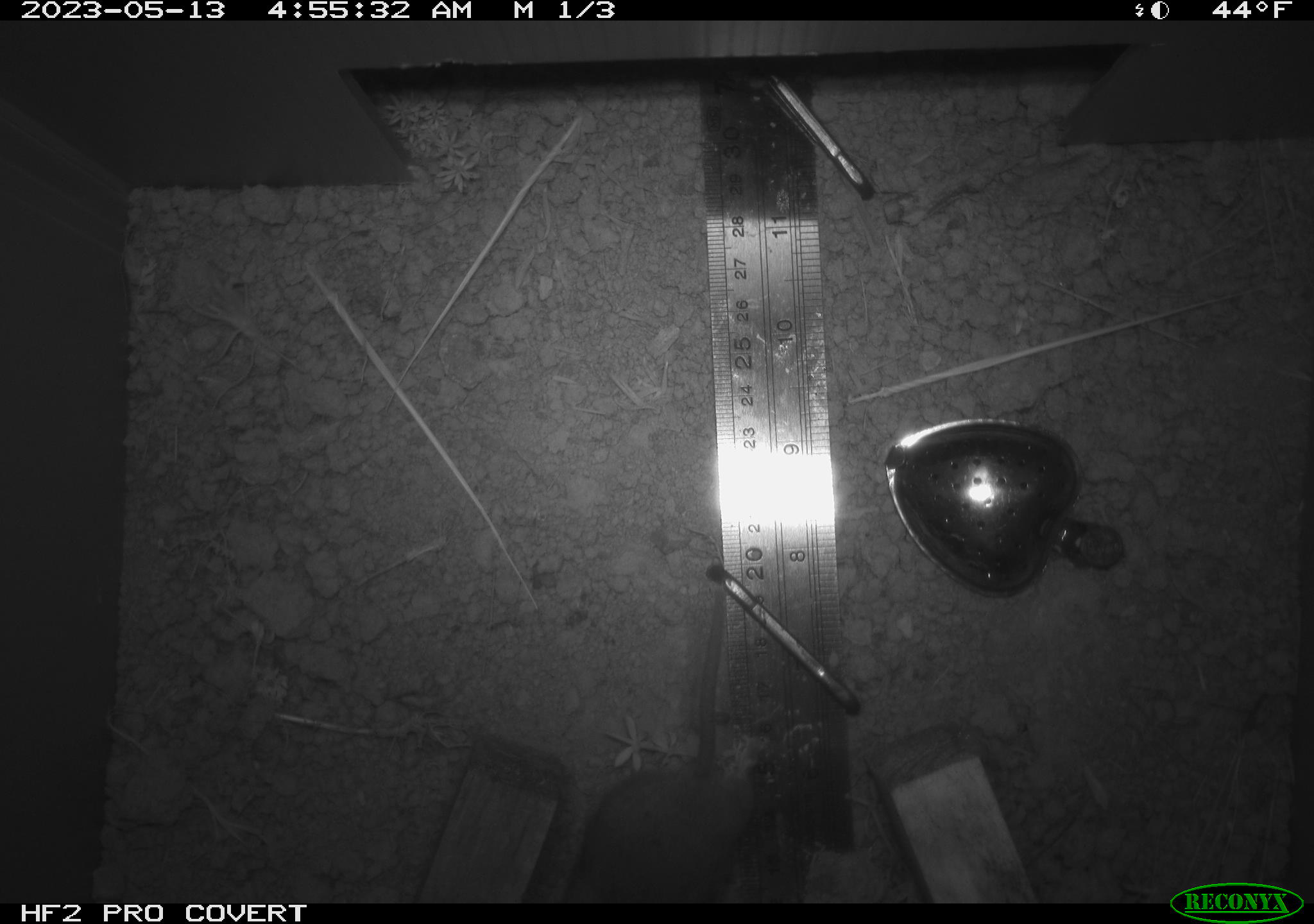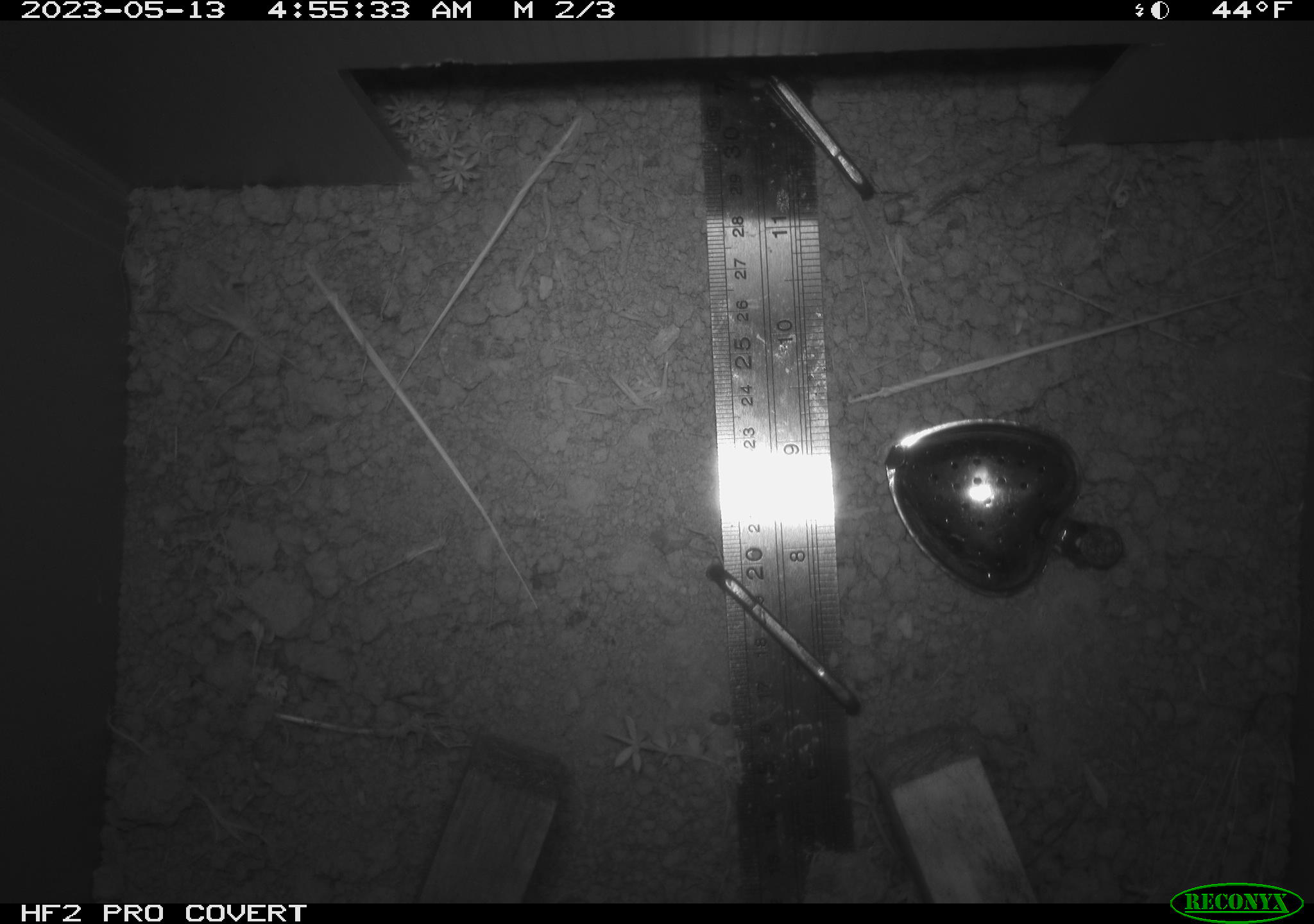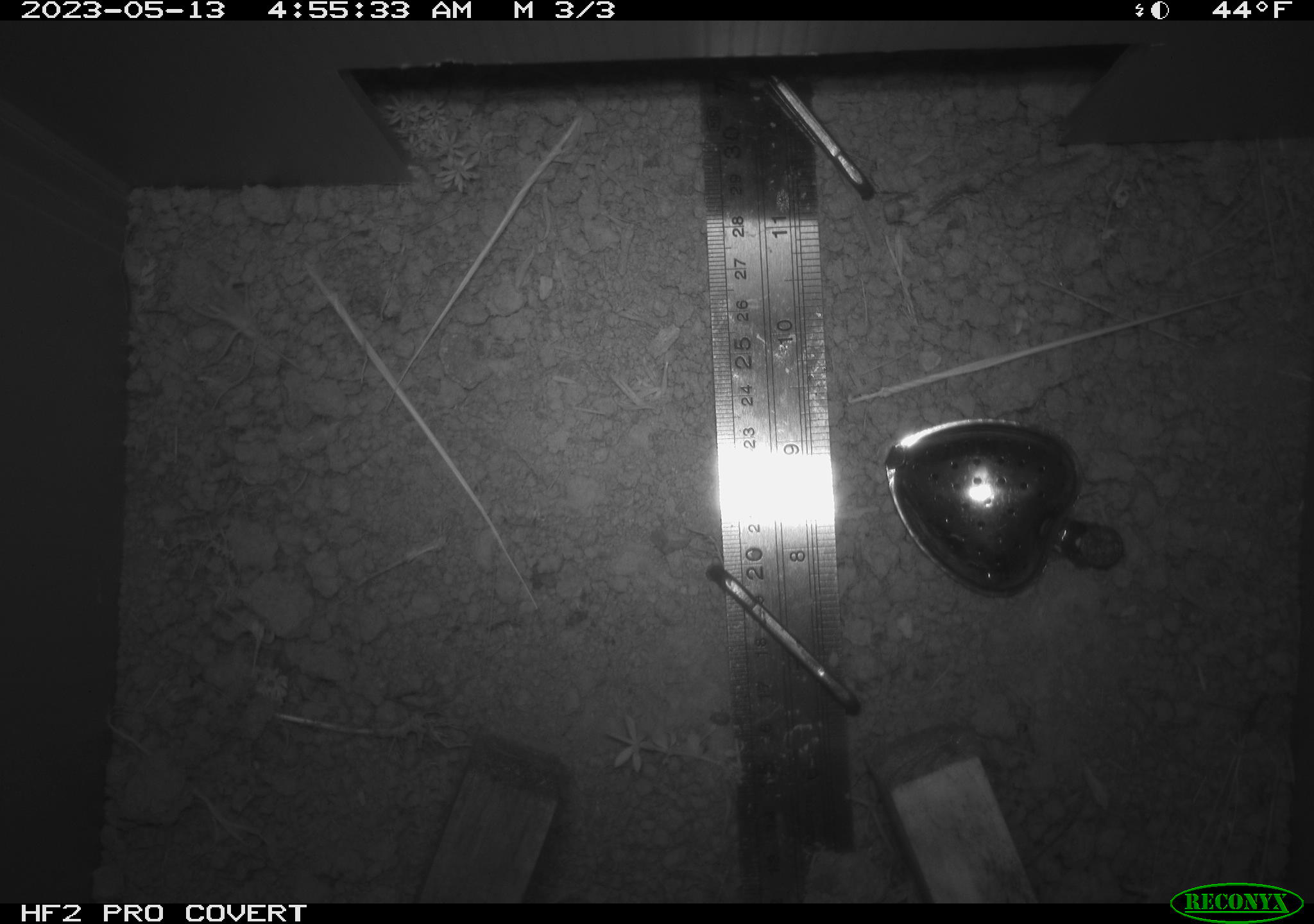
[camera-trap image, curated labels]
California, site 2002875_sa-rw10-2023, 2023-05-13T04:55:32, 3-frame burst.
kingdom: Animalia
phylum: Chordata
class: Mammalia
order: Rodentia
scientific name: Rodentia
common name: mouse species